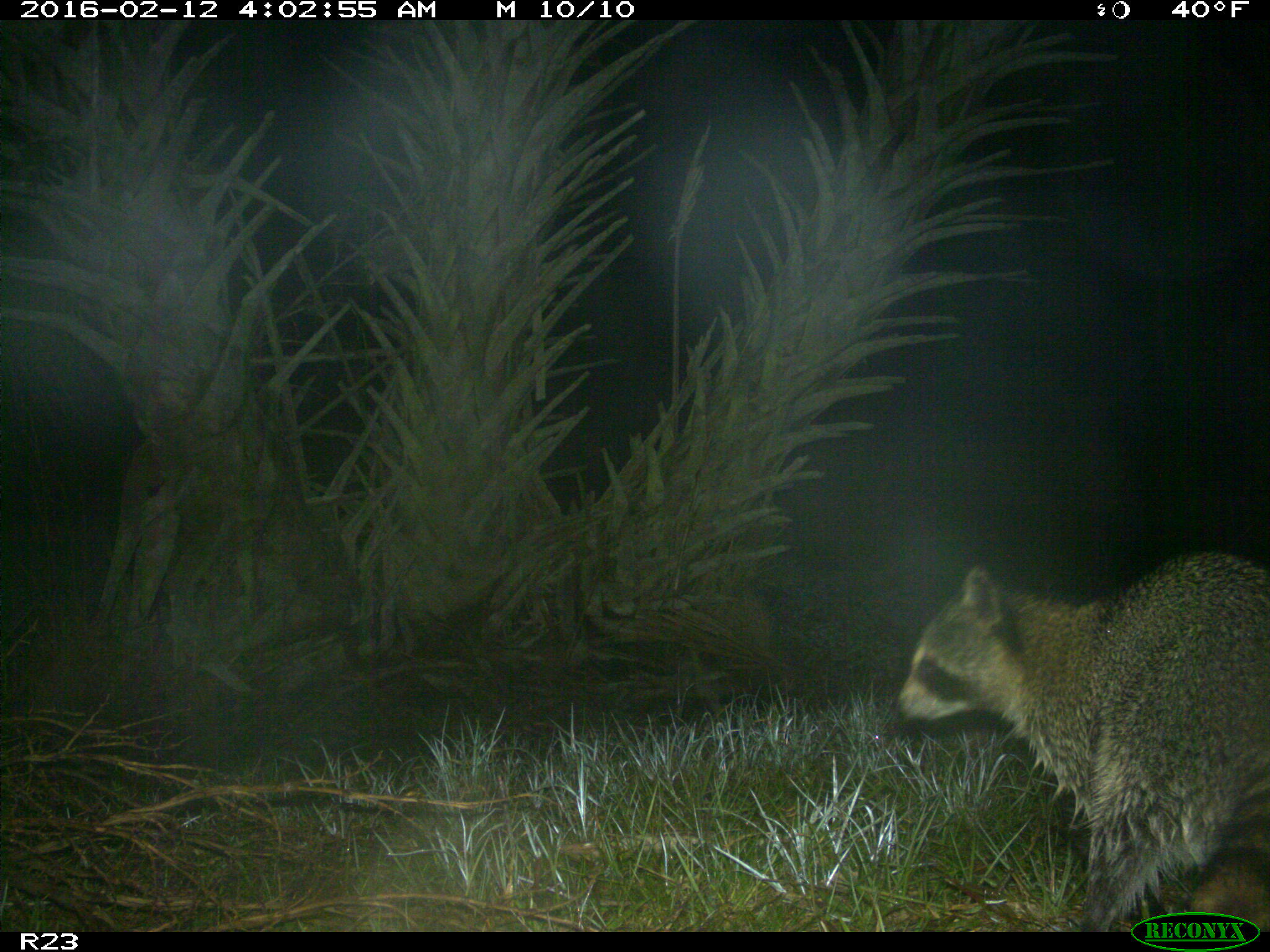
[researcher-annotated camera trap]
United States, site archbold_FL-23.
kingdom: Animalia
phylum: Chordata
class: Mammalia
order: Carnivora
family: Procyonidae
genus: Procyon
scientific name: Procyon lotor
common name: common raccoon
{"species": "Procyon lotor (common raccoon)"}